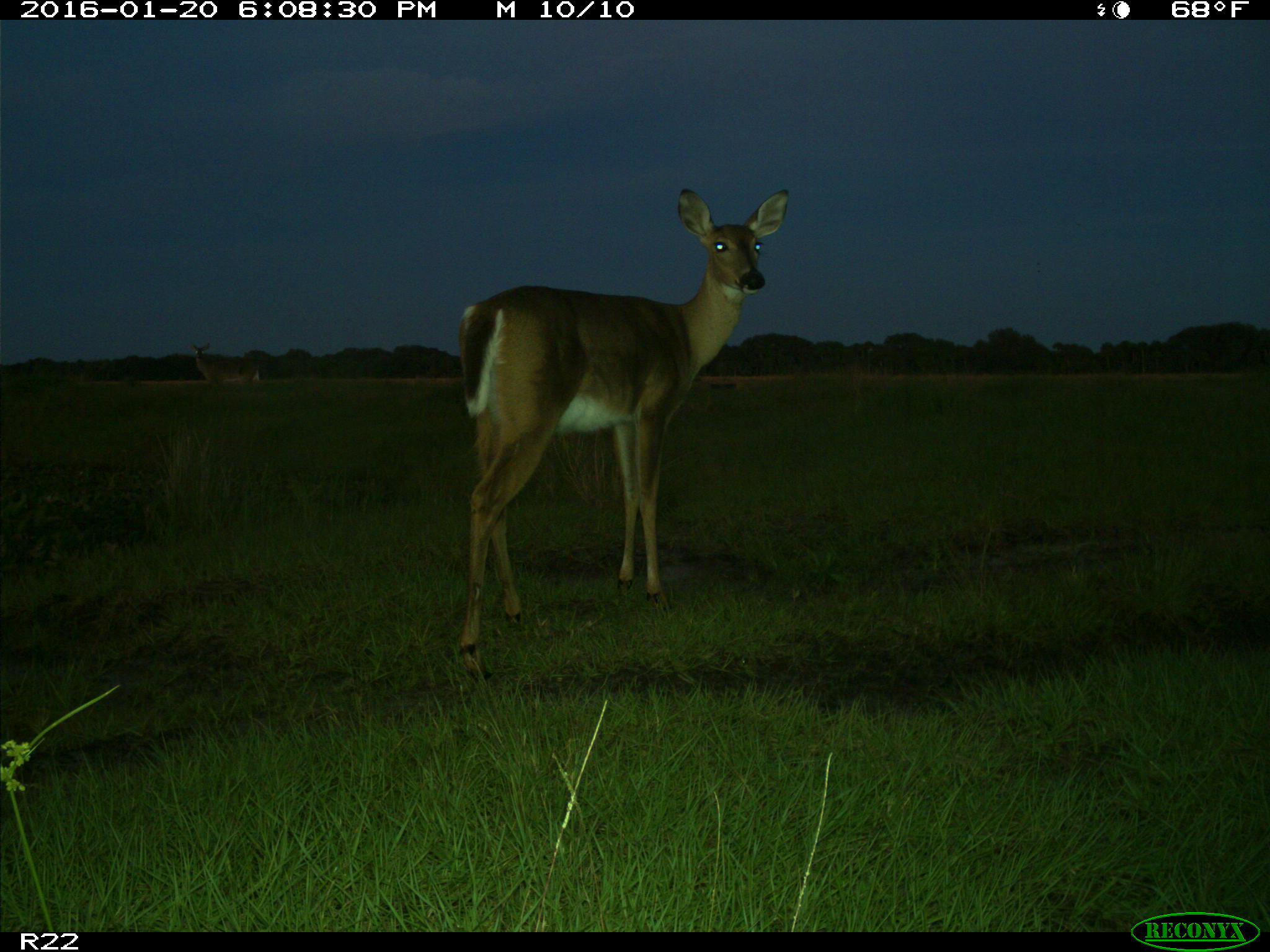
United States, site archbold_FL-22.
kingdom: Animalia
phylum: Chordata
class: Mammalia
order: Artiodactyla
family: Cervidae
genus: Odocoileus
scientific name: Odocoileus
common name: deer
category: unidentified deer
Unidentified deer (deer) (Odocoileus).